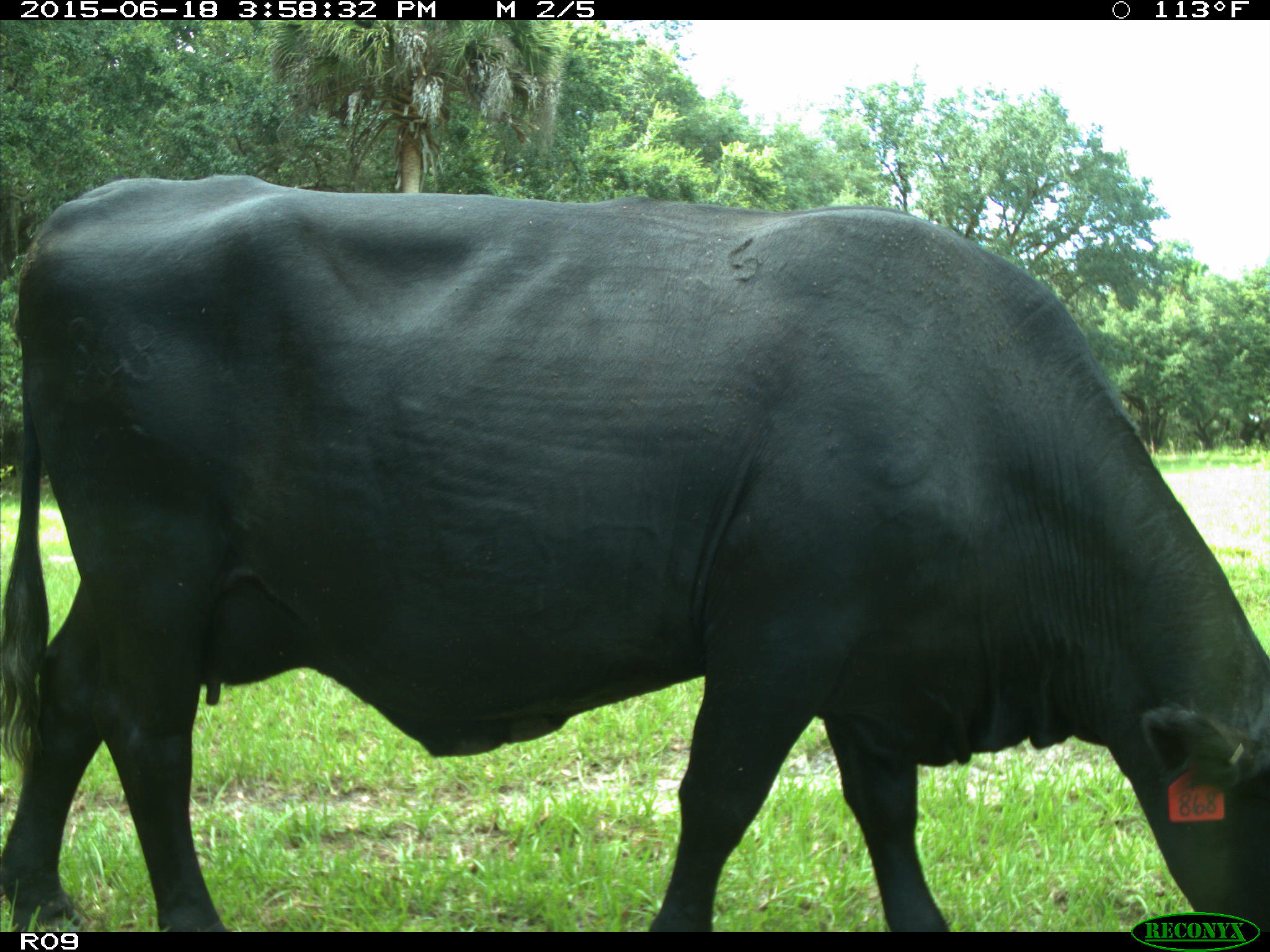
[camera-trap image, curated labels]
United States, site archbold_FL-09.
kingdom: Animalia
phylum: Chordata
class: Mammalia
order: Artiodactyla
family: Bovidae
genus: Bos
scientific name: Bos taurus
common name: domestic cow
Bos taurus (domestic cow).